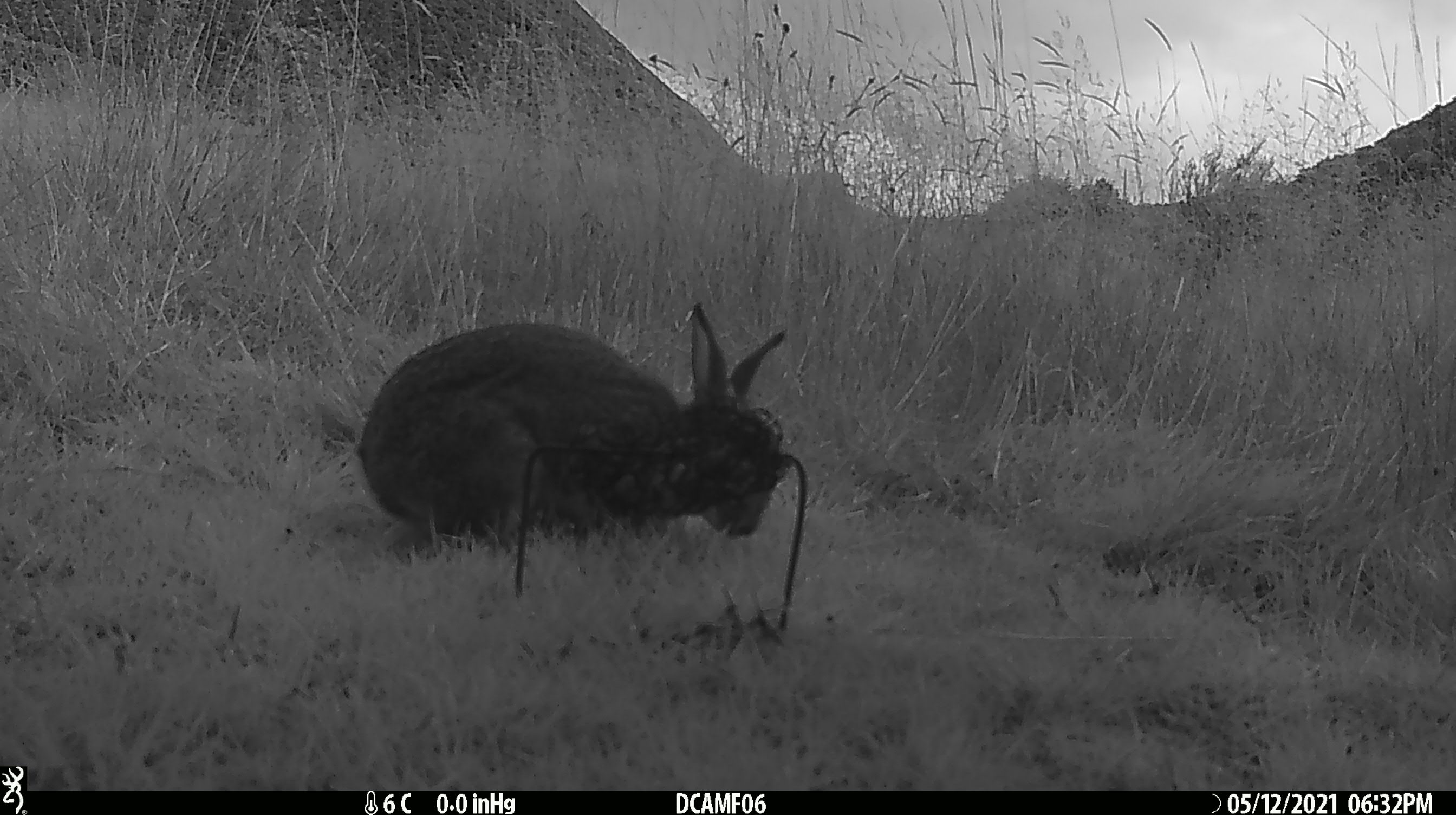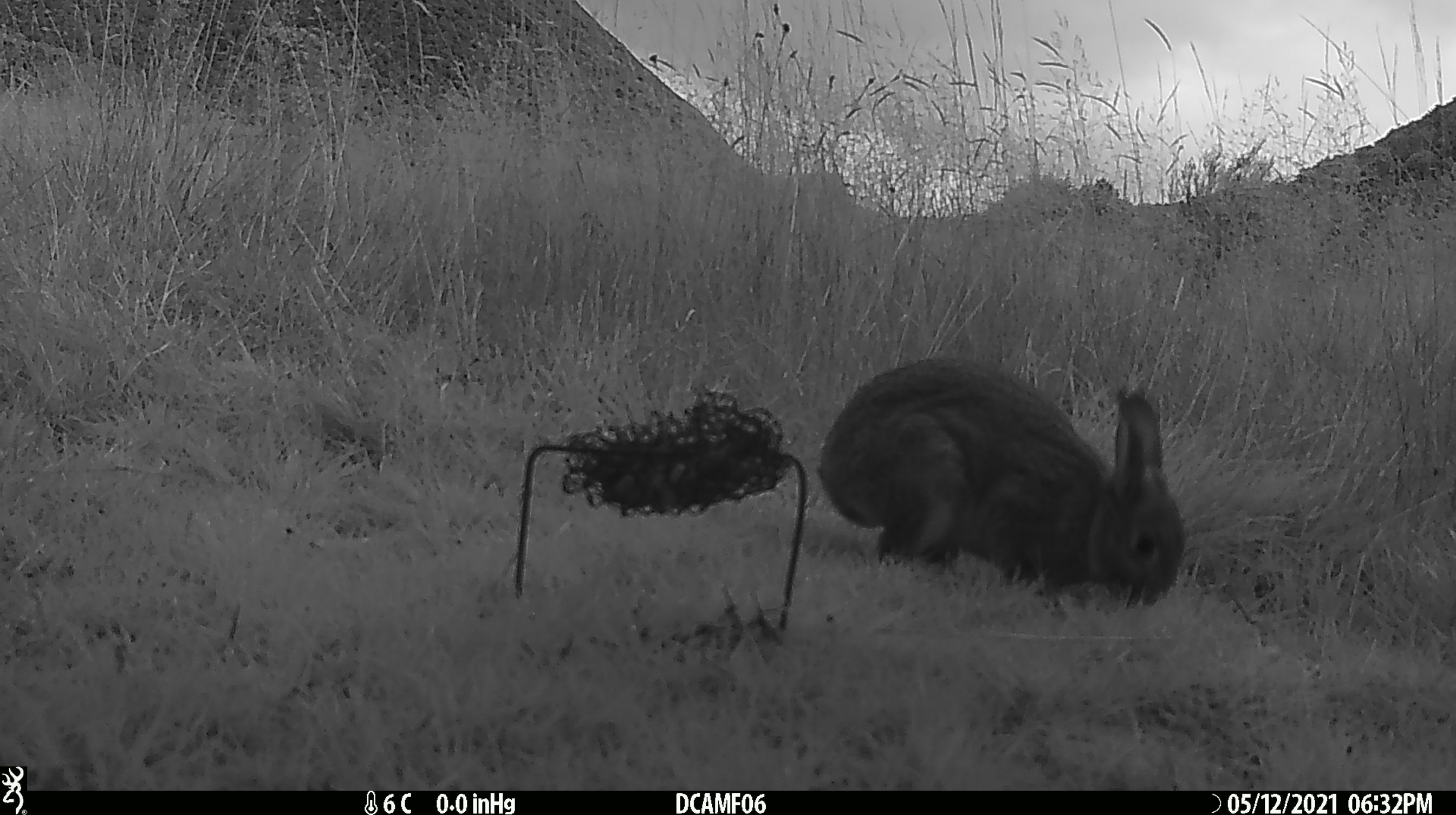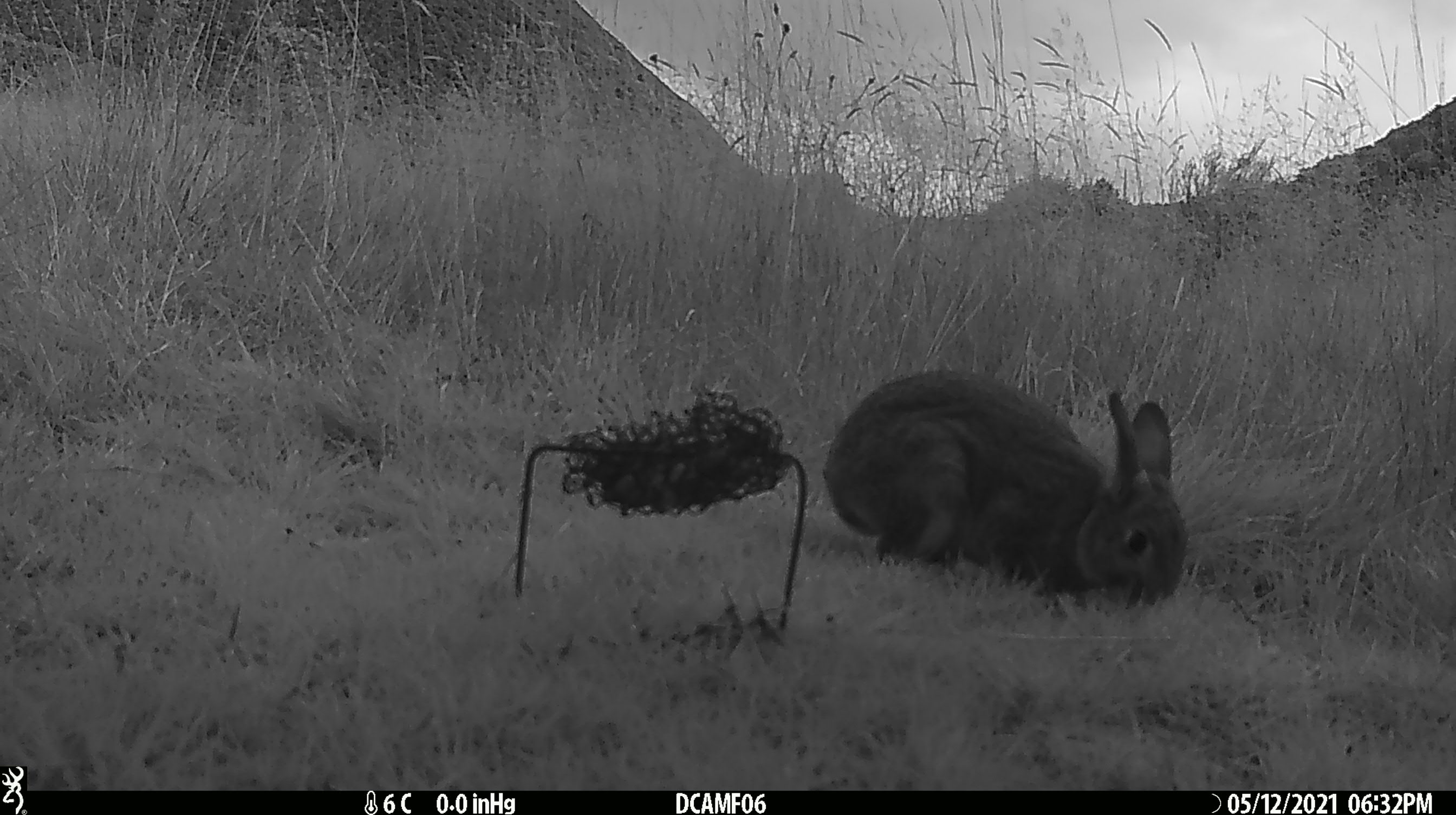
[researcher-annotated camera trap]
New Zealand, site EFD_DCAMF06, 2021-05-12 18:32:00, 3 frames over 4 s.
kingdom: Animalia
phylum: Chordata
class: Mammalia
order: Lagomorpha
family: Leporidae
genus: Oryctolagus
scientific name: Oryctolagus cuniculus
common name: european rabbit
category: rabbit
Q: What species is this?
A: Rabbit (european rabbit) (Oryctolagus cuniculus).